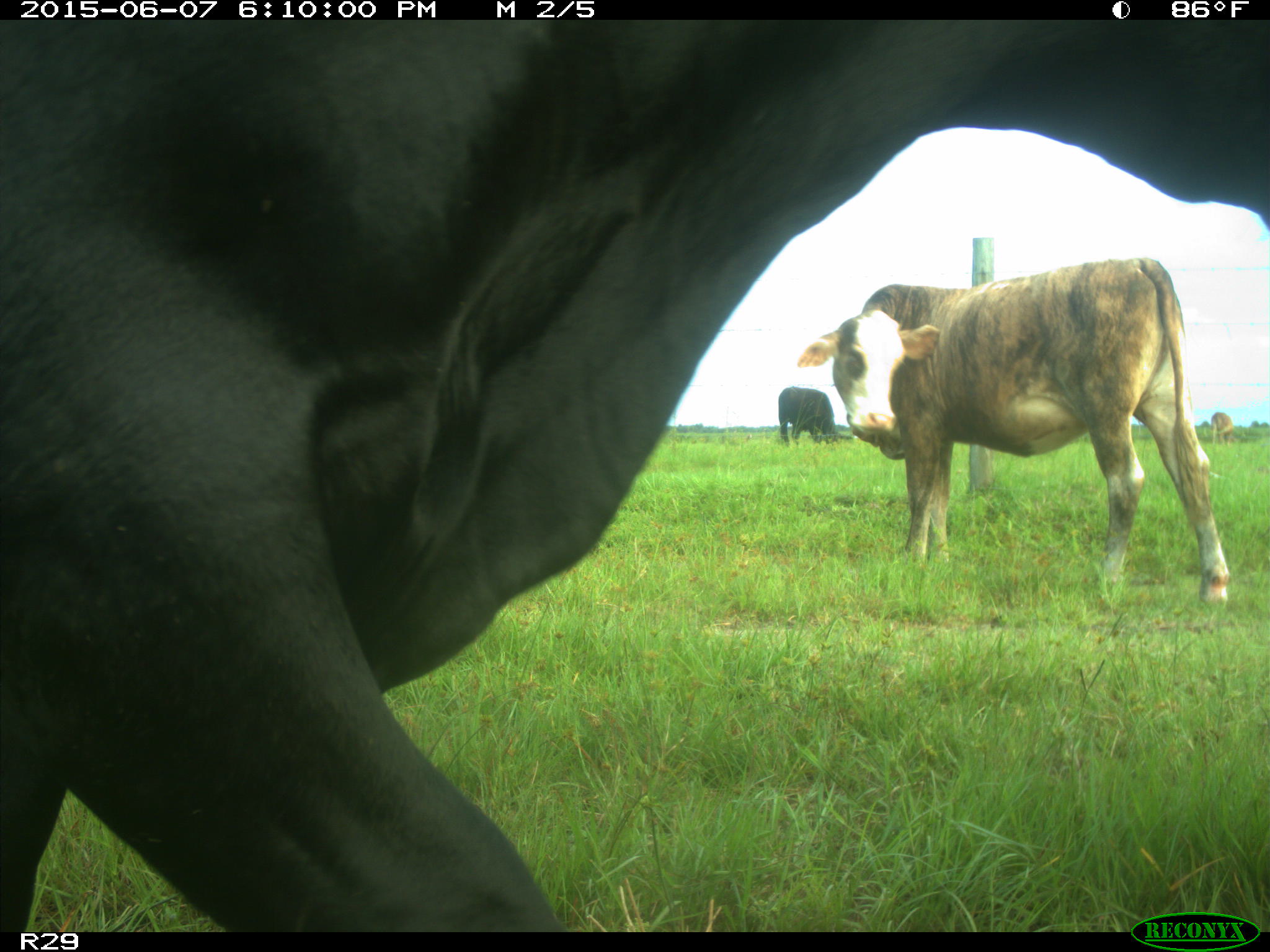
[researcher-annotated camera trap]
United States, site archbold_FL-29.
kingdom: Animalia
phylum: Chordata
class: Mammalia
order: Artiodactyla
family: Bovidae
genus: Bos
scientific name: Bos taurus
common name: domestic cow